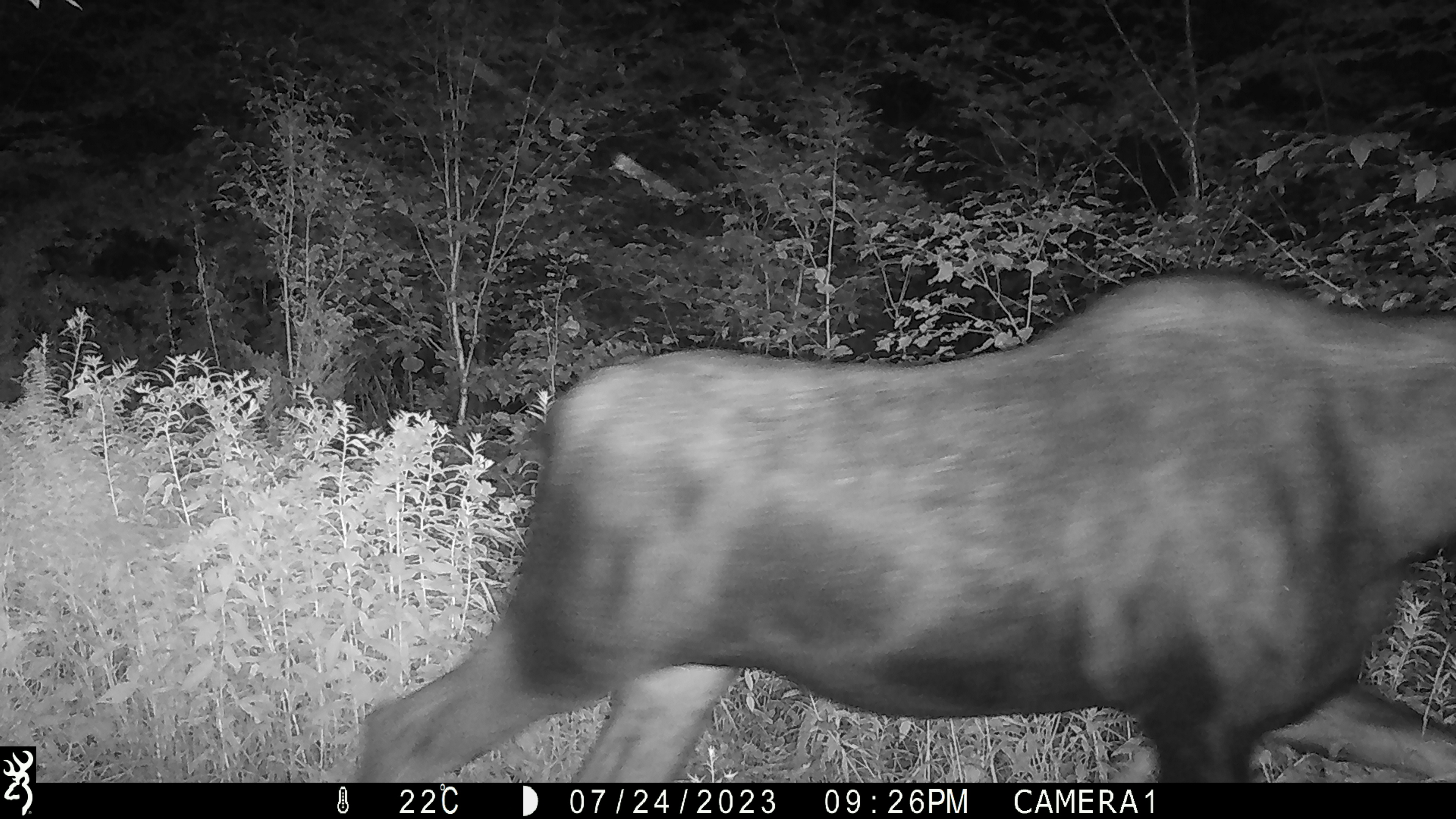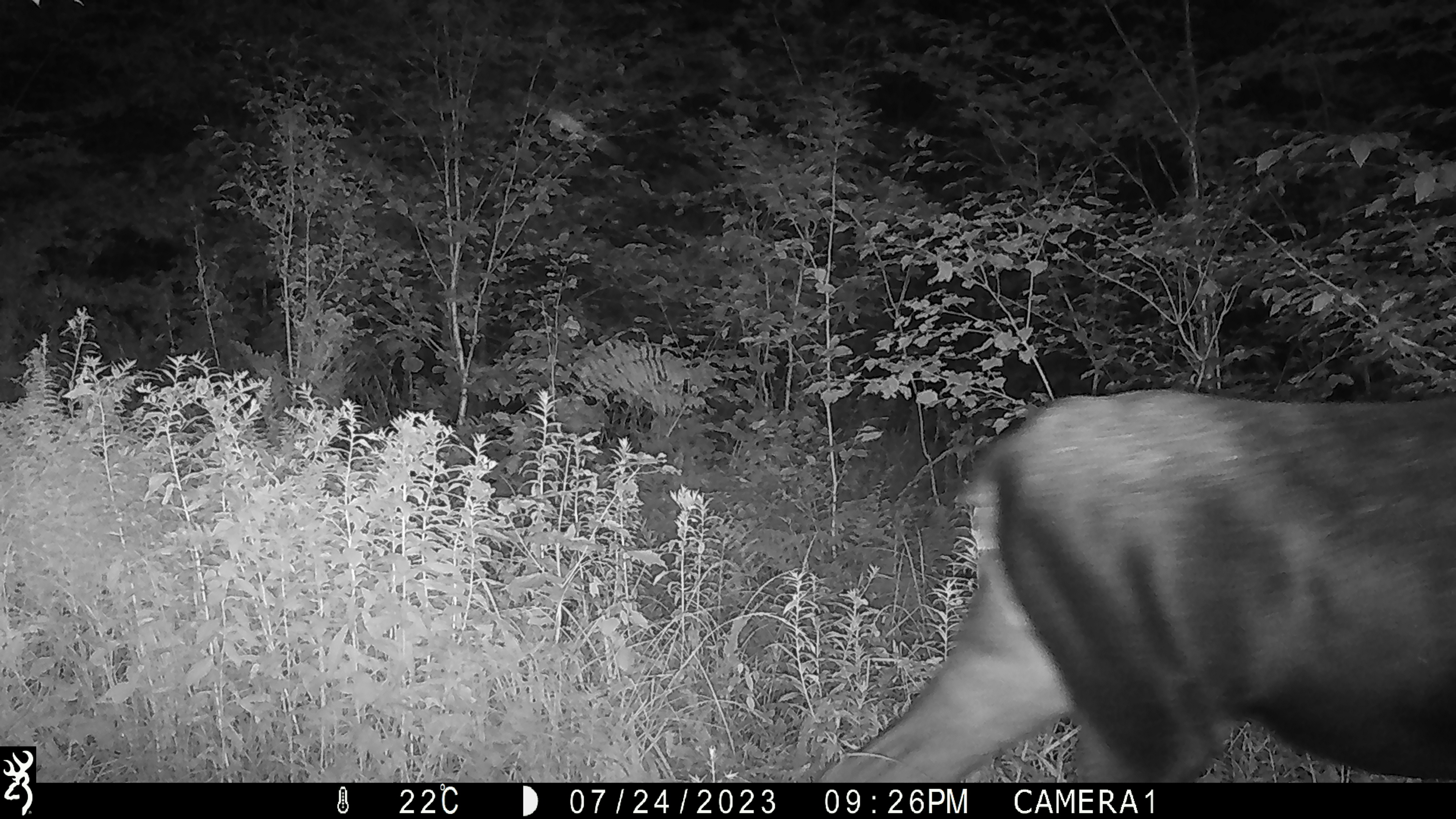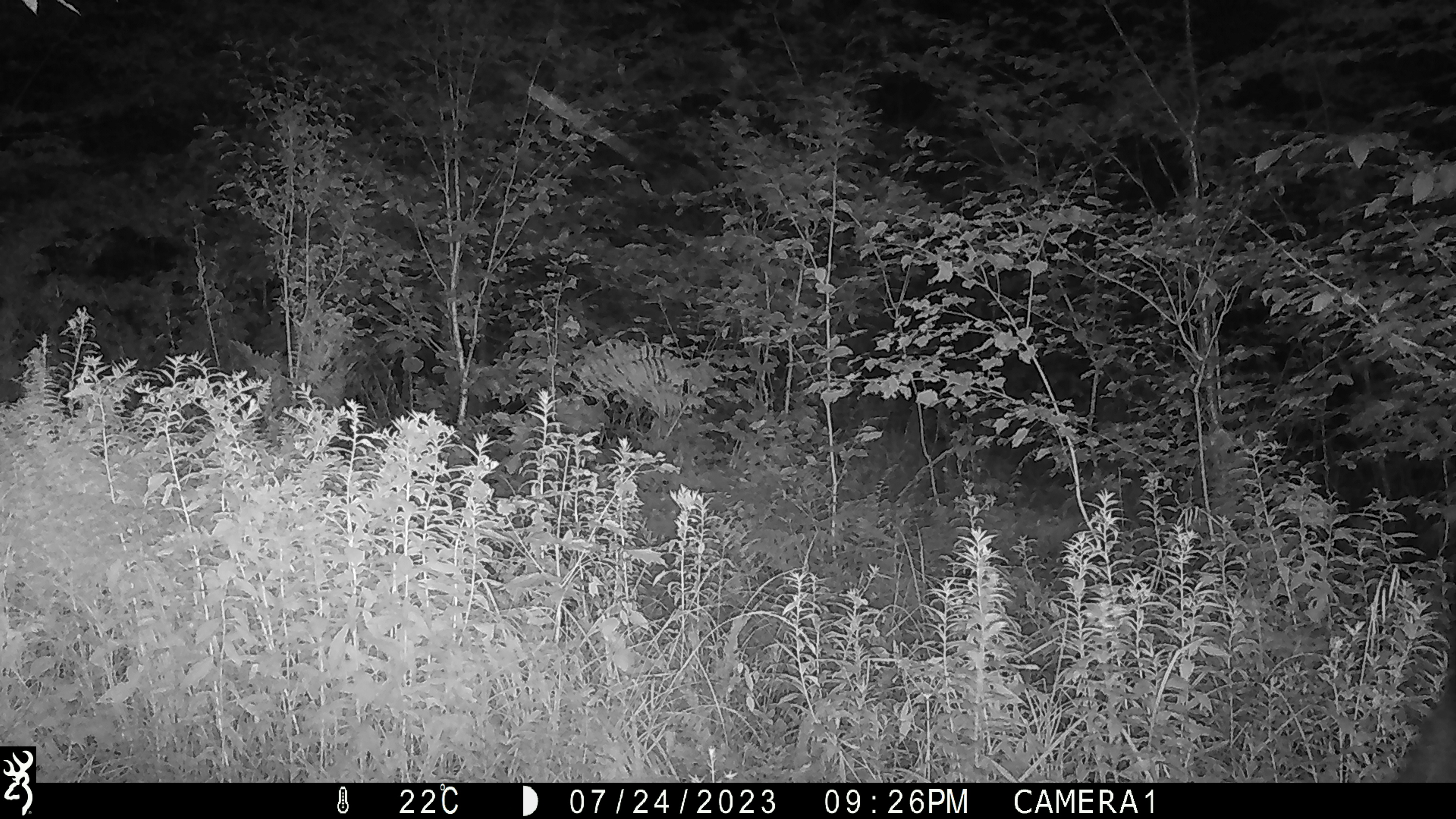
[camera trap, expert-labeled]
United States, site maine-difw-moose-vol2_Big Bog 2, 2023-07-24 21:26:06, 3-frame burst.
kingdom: Animalia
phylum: Chordata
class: Mammalia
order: Artiodactyla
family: Cervidae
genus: Alces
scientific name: Alces alces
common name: moose